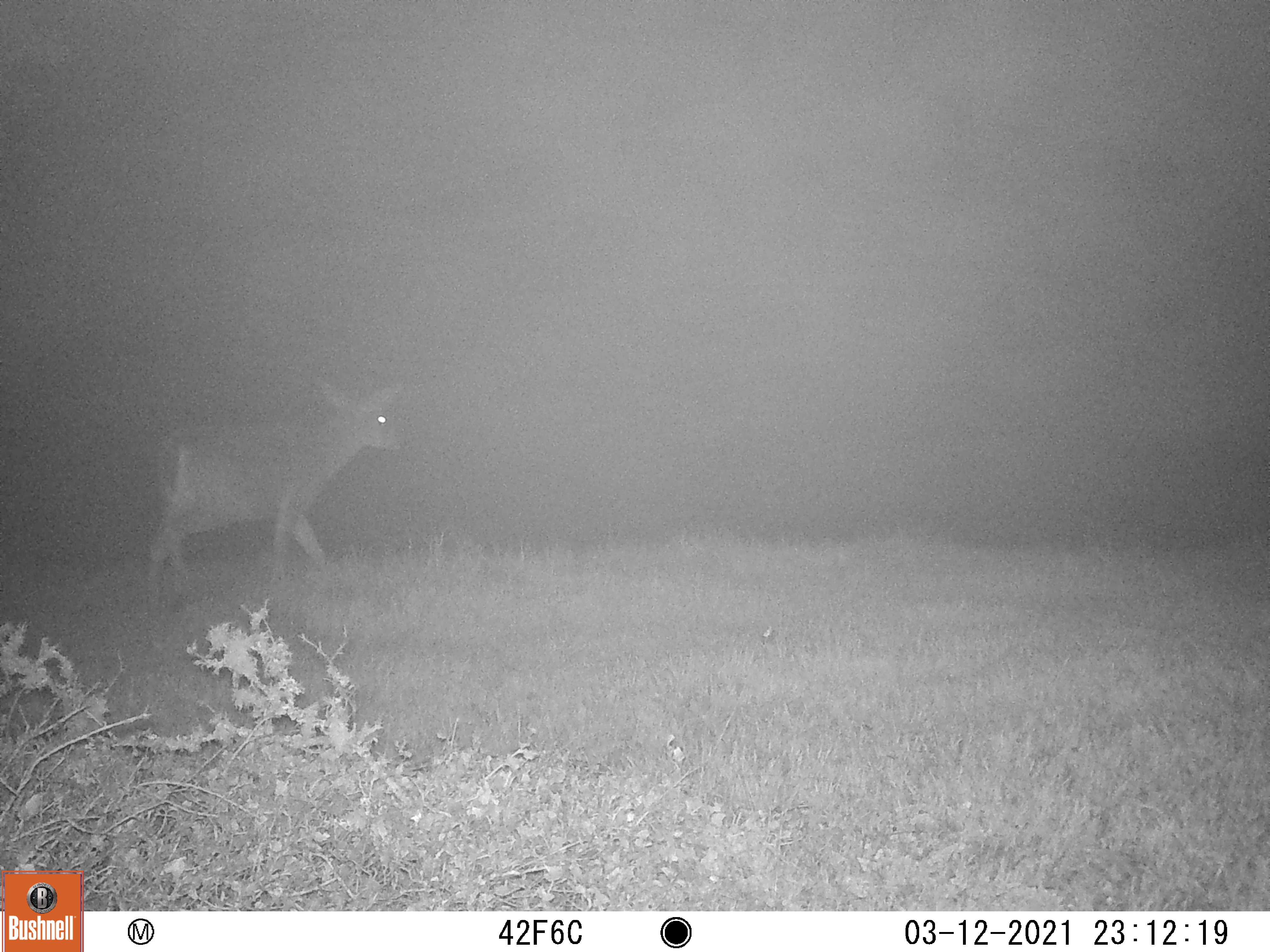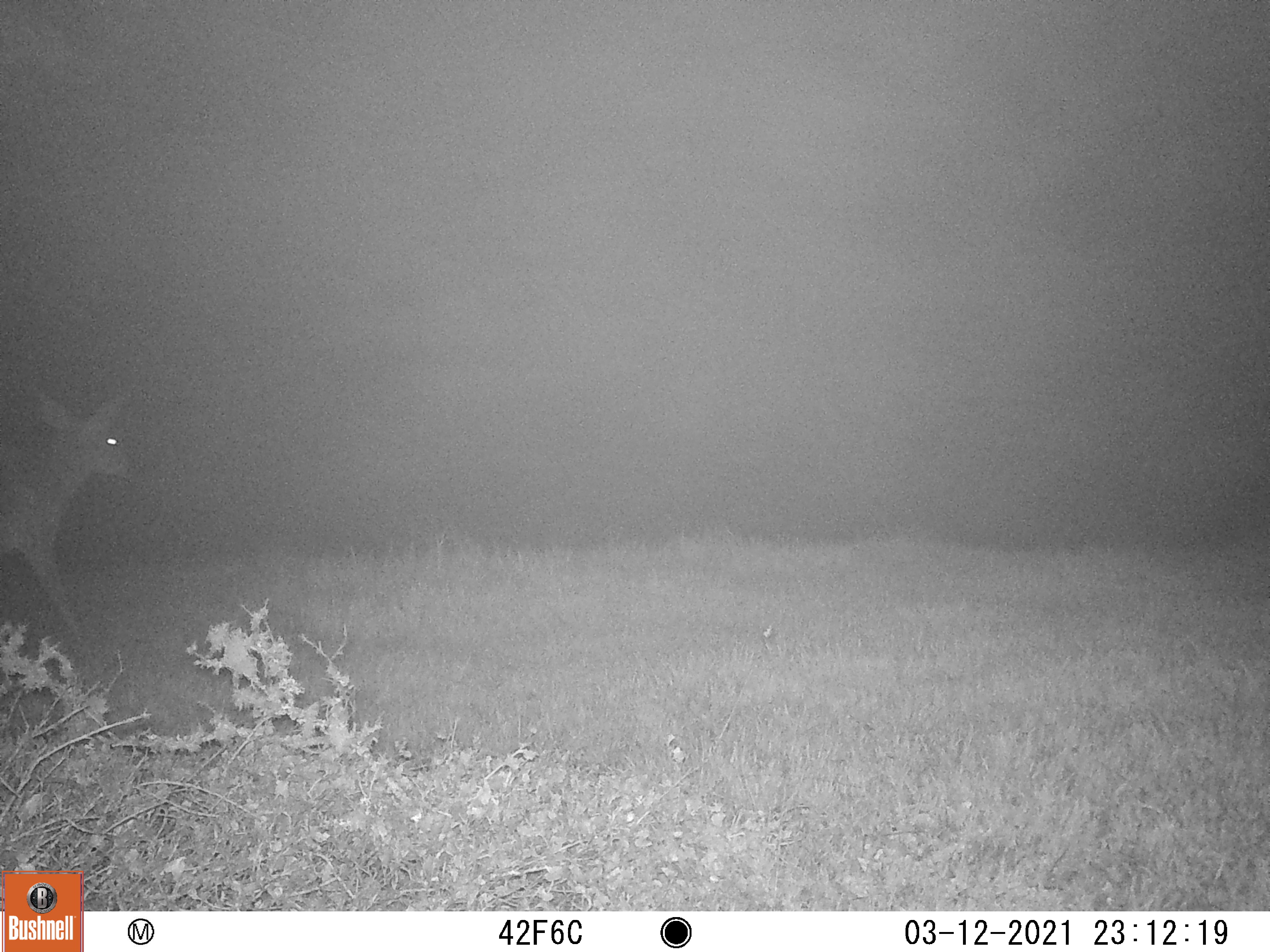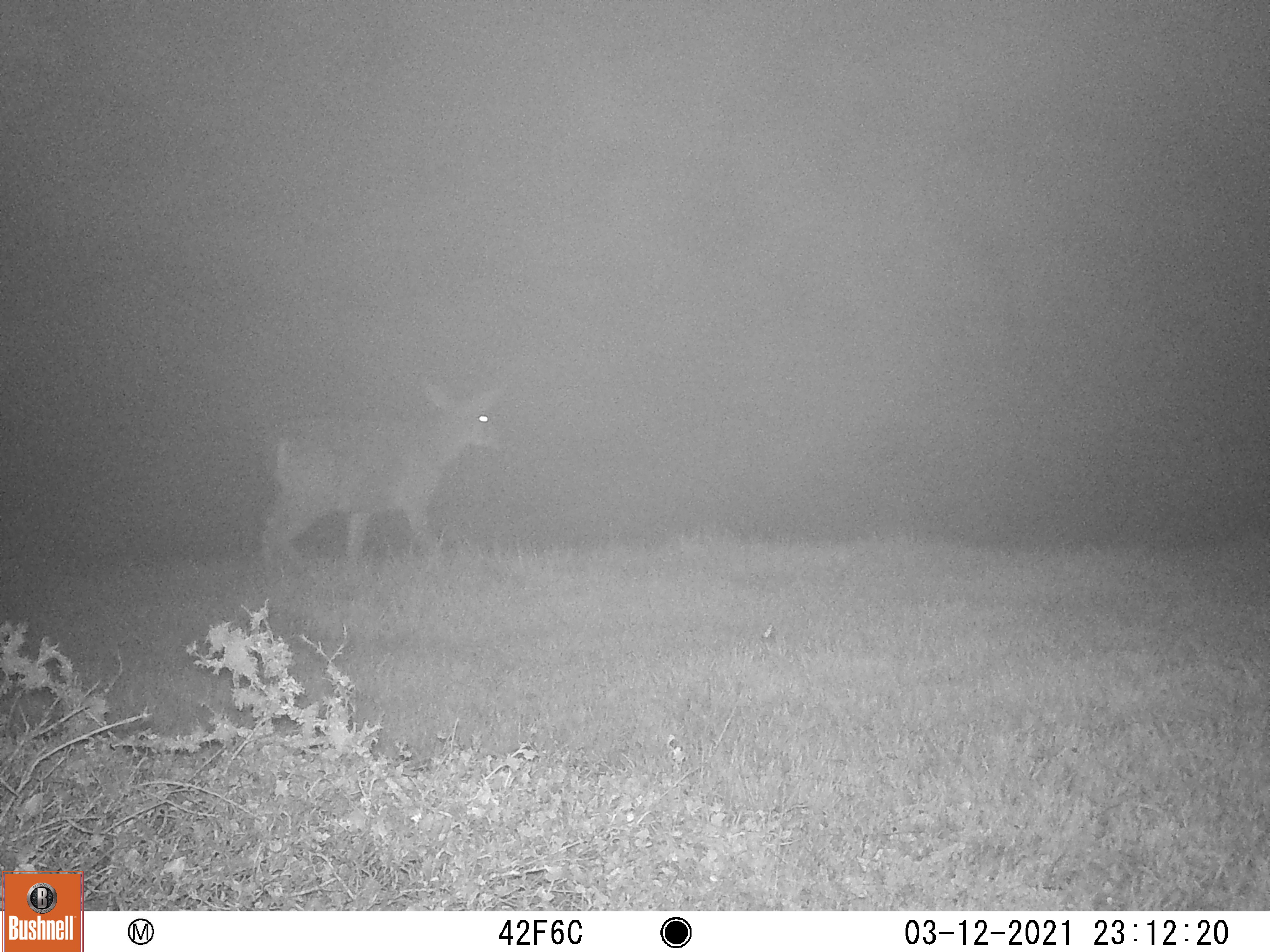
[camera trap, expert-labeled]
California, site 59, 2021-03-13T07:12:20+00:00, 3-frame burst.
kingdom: Animalia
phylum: Chordata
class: Mammalia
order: Artiodactyla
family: Cervidae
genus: Odocoileus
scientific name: Odocoileus hemionus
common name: mule deer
Mule deer (Odocoileus hemionus).